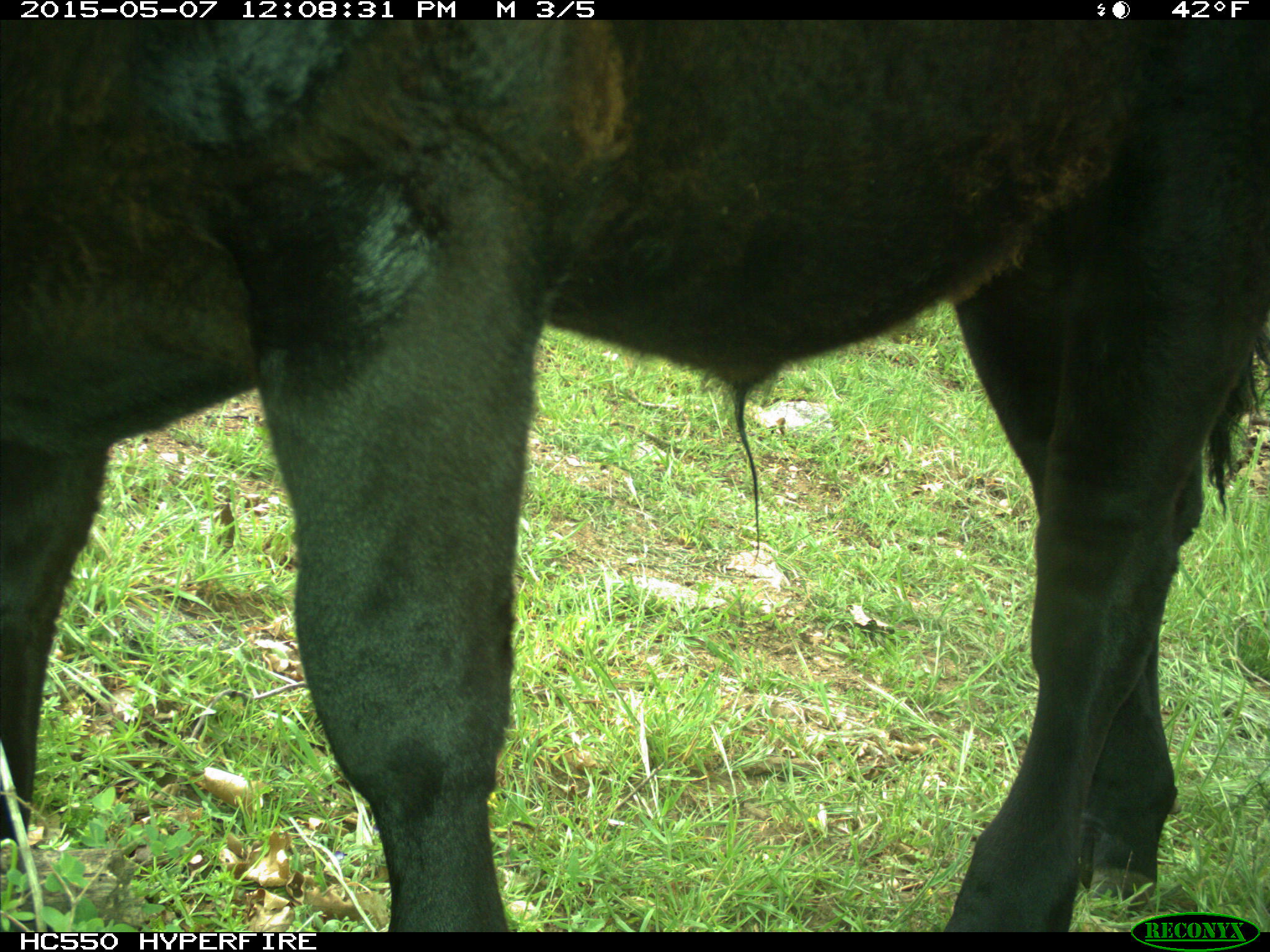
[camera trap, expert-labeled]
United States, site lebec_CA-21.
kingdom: Animalia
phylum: Chordata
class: Mammalia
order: Artiodactyla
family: Bovidae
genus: Bos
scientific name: Bos taurus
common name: domestic cow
Bos taurus (domestic cow).